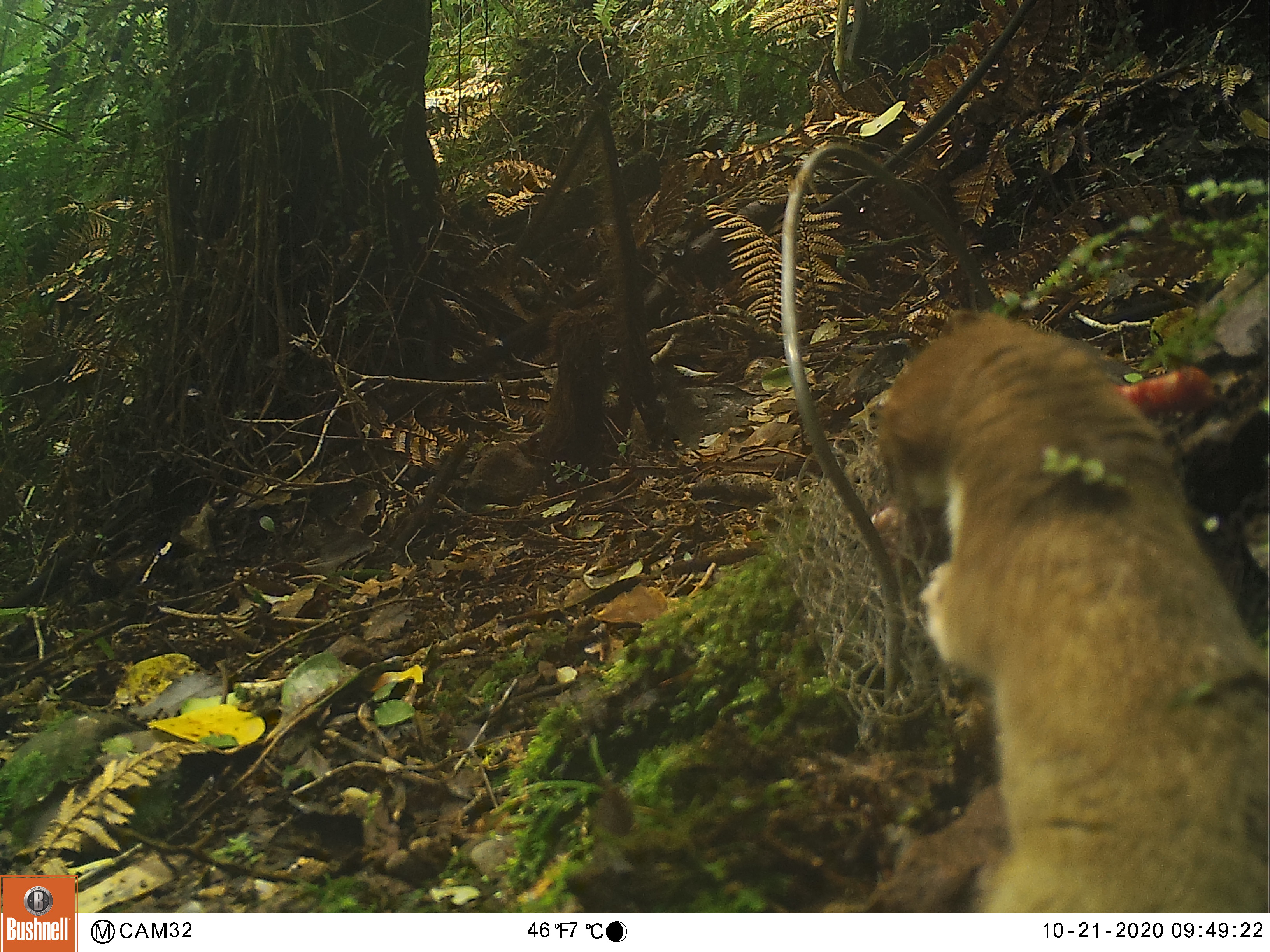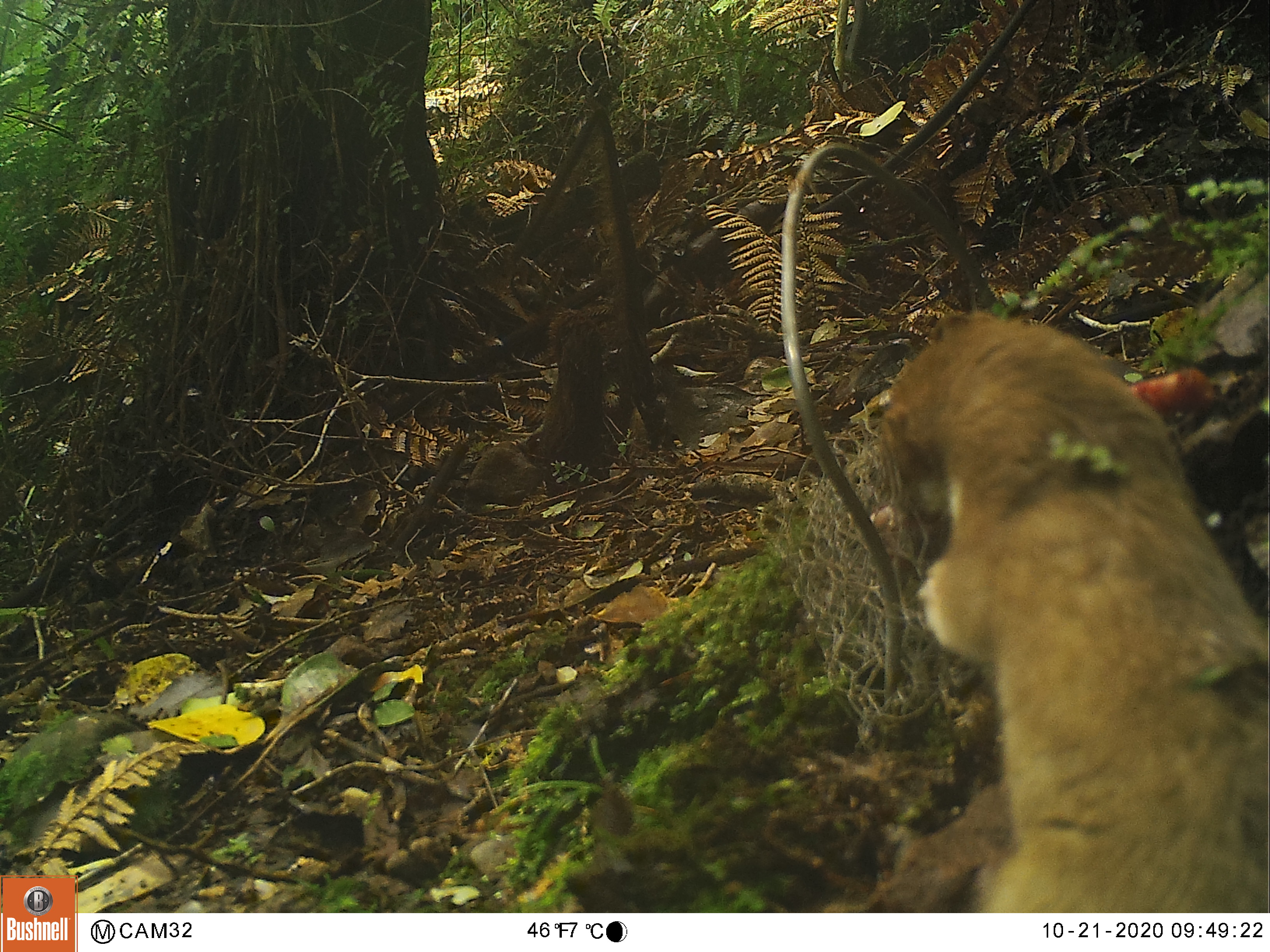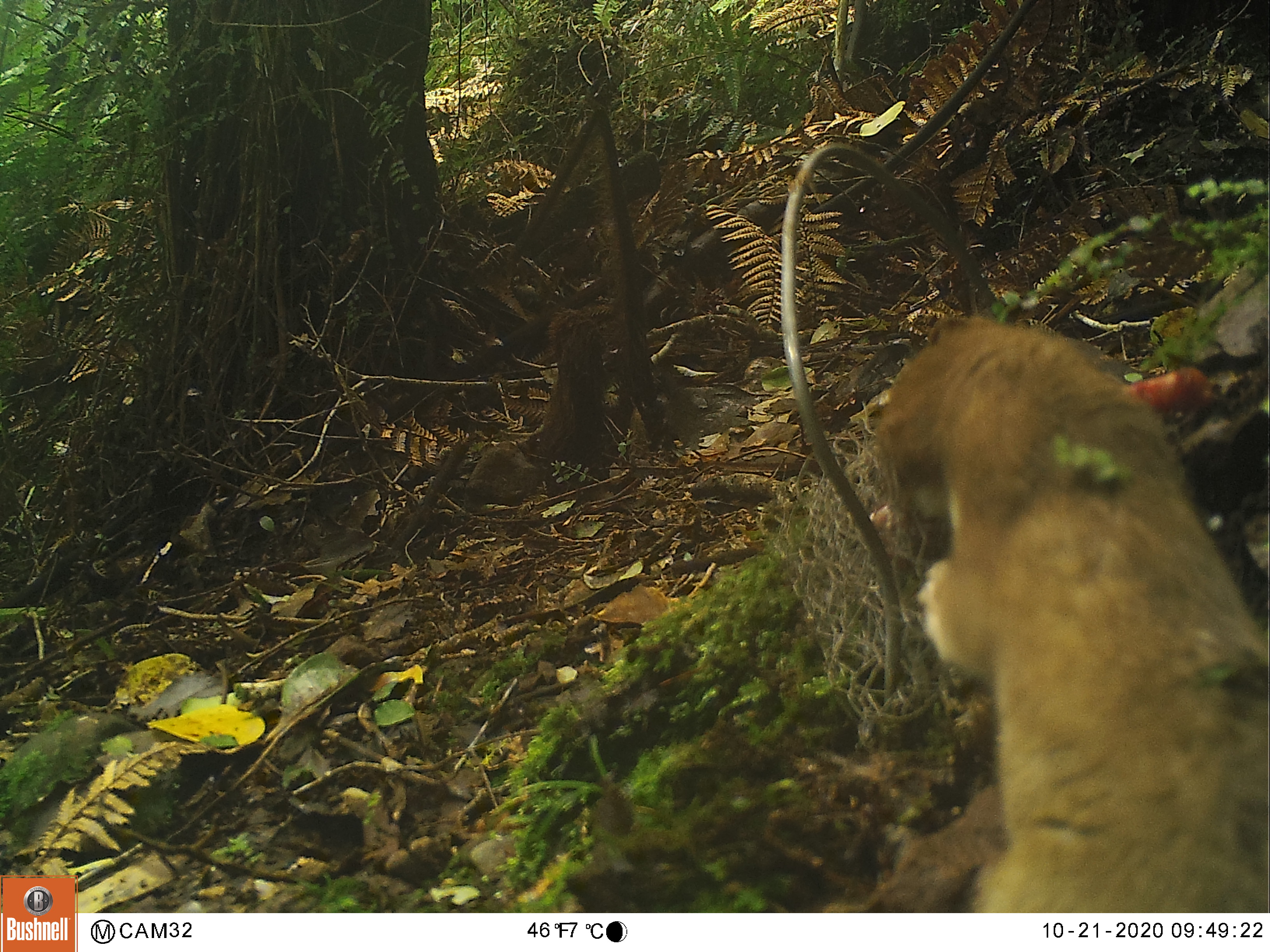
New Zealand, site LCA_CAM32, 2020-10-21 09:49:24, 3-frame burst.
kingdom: Animalia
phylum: Chordata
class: Mammalia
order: Carnivora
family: Mustelidae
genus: Mustela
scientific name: Mustela erminea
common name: stoat